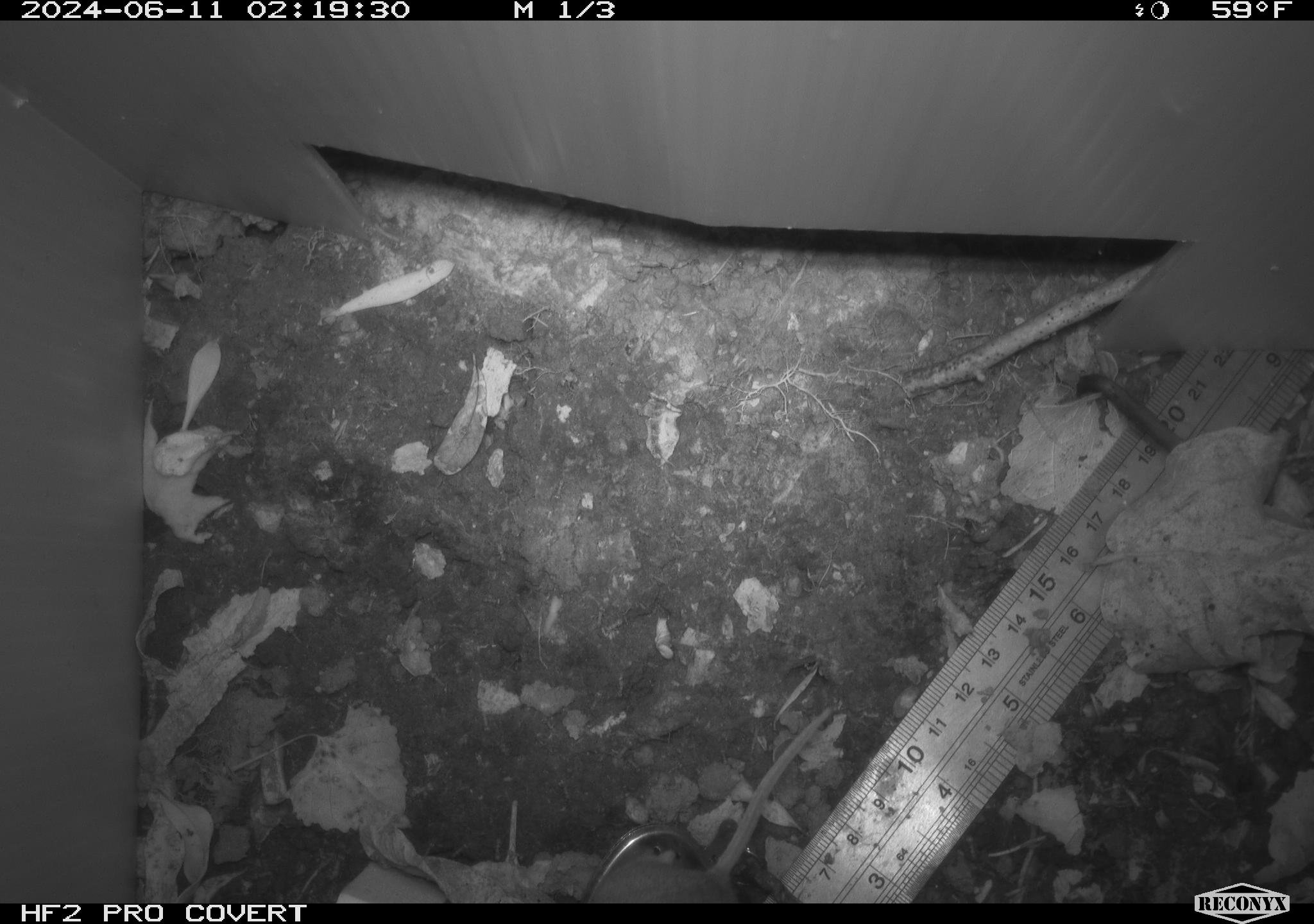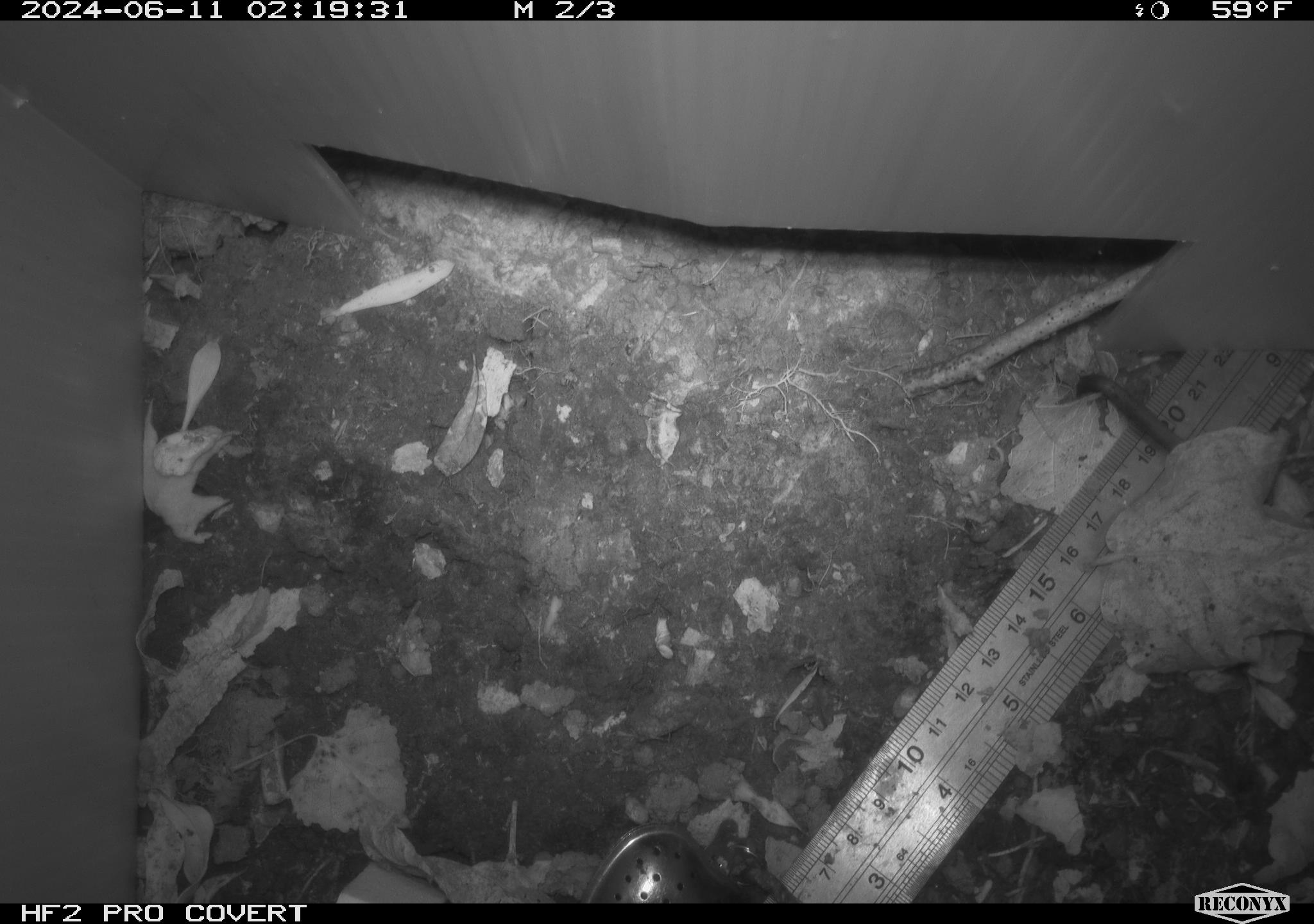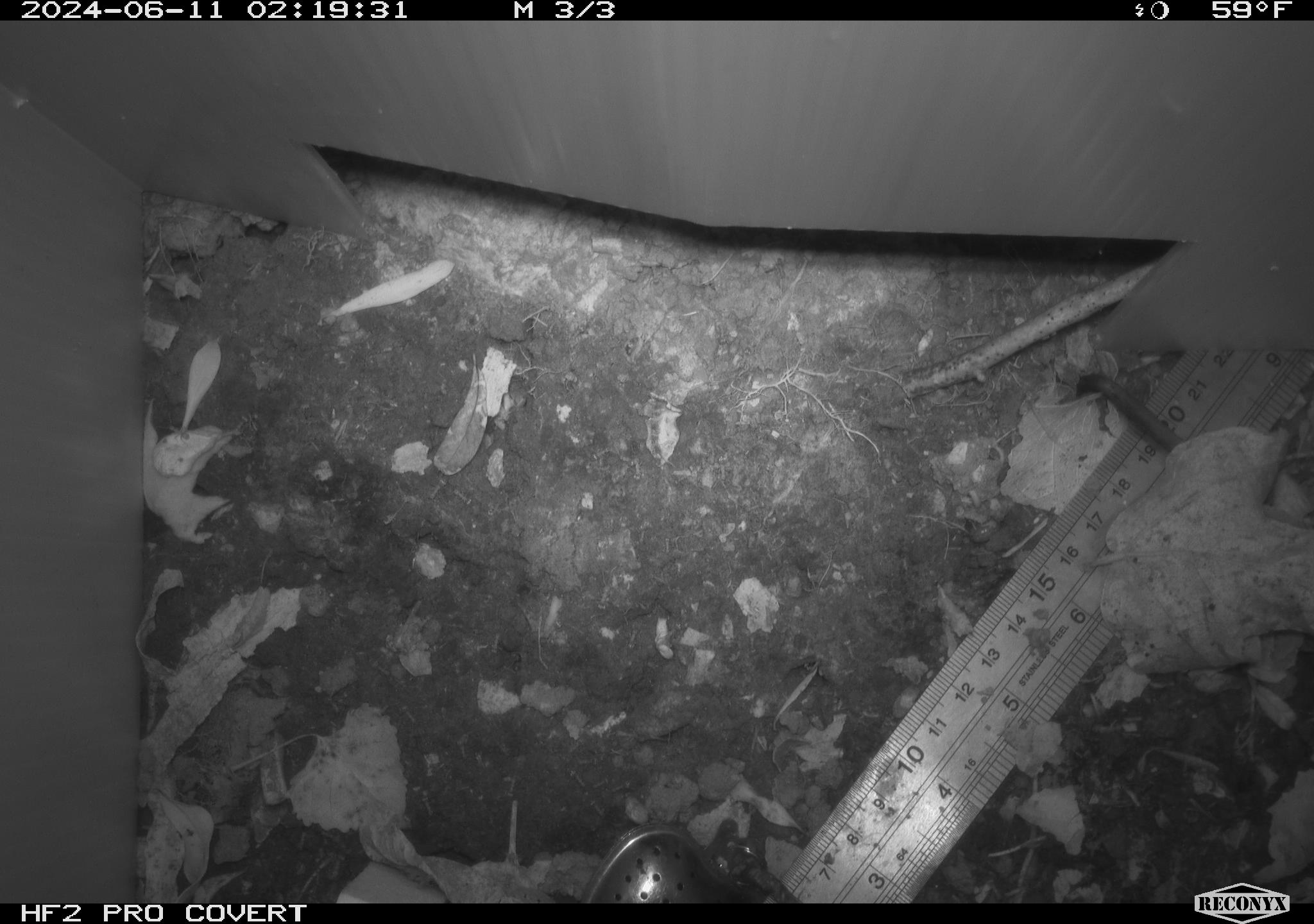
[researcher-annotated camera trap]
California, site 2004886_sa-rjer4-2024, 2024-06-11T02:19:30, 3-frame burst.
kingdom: Animalia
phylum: Chordata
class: Mammalia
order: Rodentia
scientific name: Rodentia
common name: mouse species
Mouse species (Rodentia).